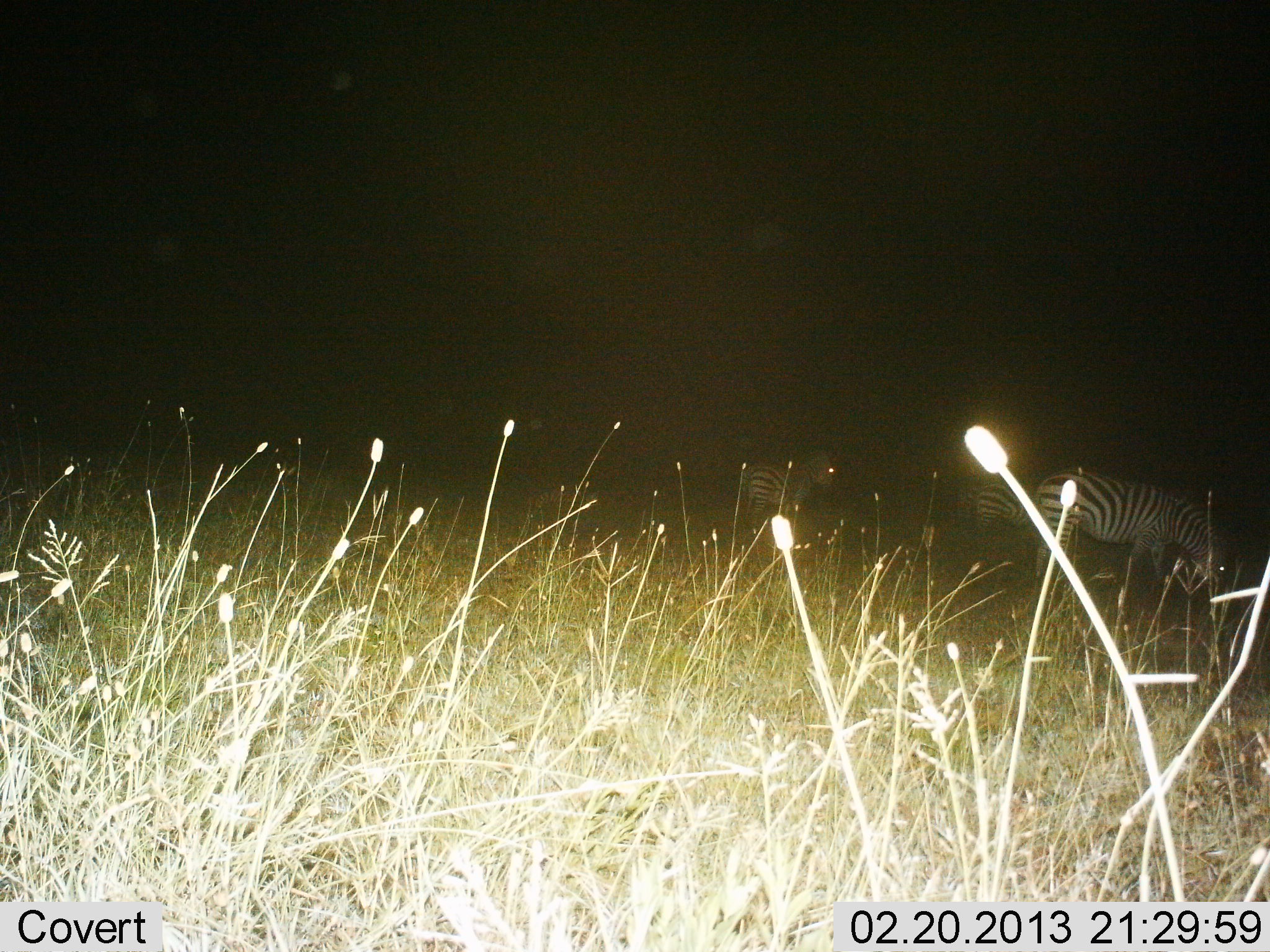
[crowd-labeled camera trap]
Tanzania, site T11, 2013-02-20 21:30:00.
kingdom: Animalia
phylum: Chordata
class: Mammalia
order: Perissodactyla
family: Equidae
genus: Equus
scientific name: Equus quagga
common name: plains zebra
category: zebra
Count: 3.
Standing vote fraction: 71%.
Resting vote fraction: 2%.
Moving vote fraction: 5%.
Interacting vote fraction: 0%.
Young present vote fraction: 0%.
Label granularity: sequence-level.